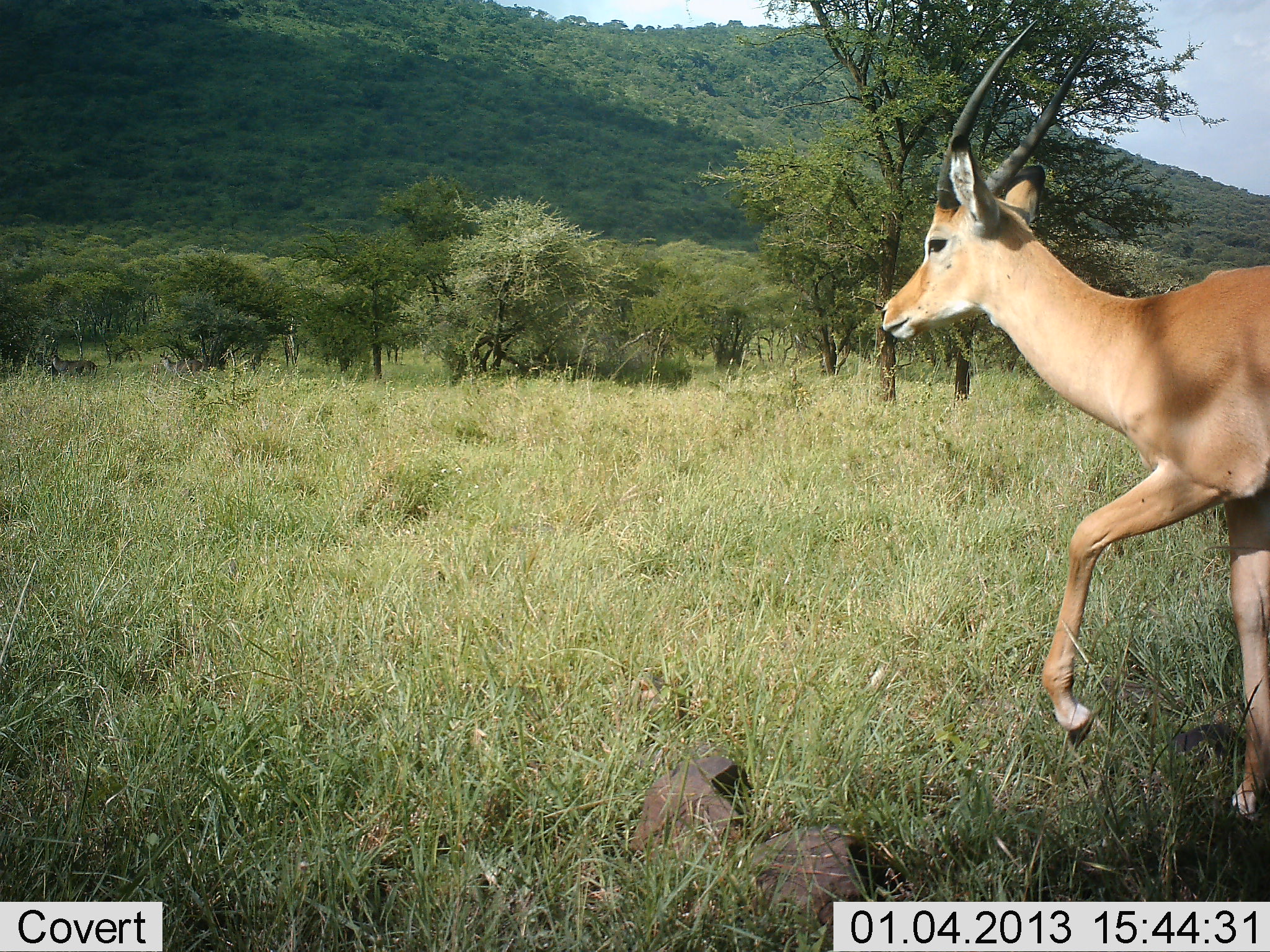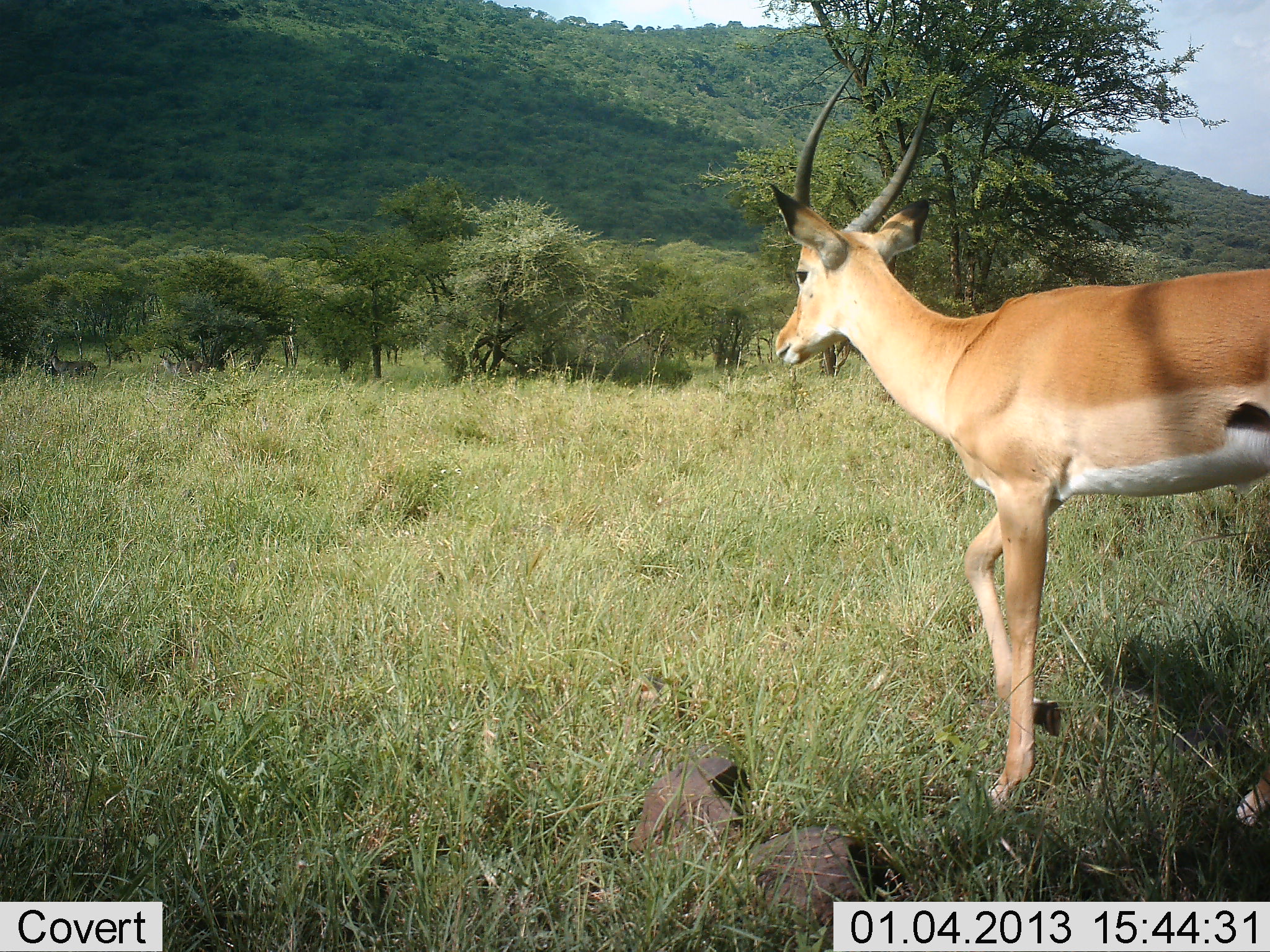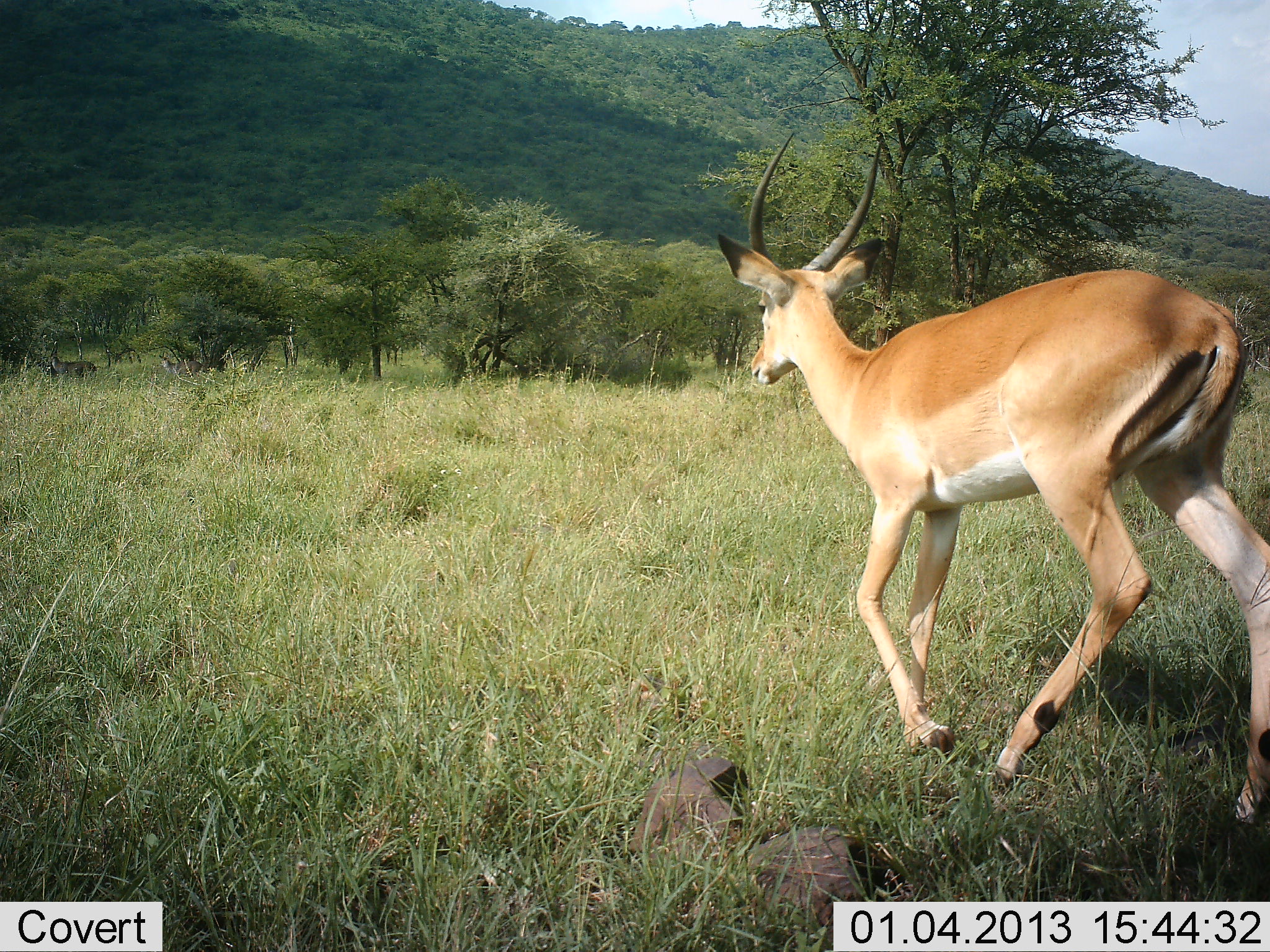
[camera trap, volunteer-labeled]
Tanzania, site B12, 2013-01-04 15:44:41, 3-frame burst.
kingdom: Animalia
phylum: Chordata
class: Mammalia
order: Artiodactyla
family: Bovidae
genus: Aepyceros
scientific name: Aepyceros melampus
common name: impala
Impala (Aepyceros melampus), count 1. Behavior (volunteer vote fractions): standing 4%, resting 0%, moving 96%, interacting 0%. Young present (vote fraction): 7%. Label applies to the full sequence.